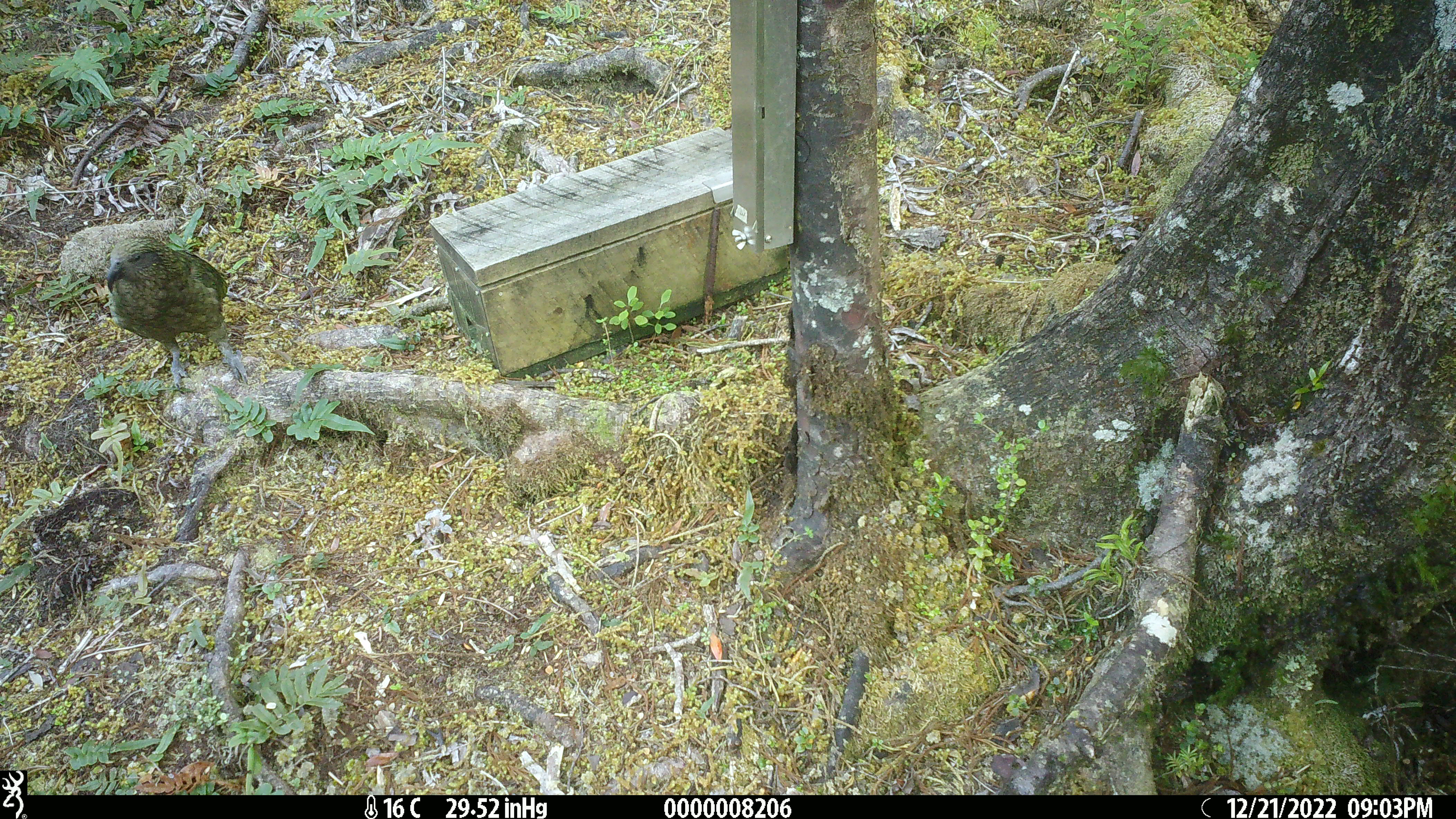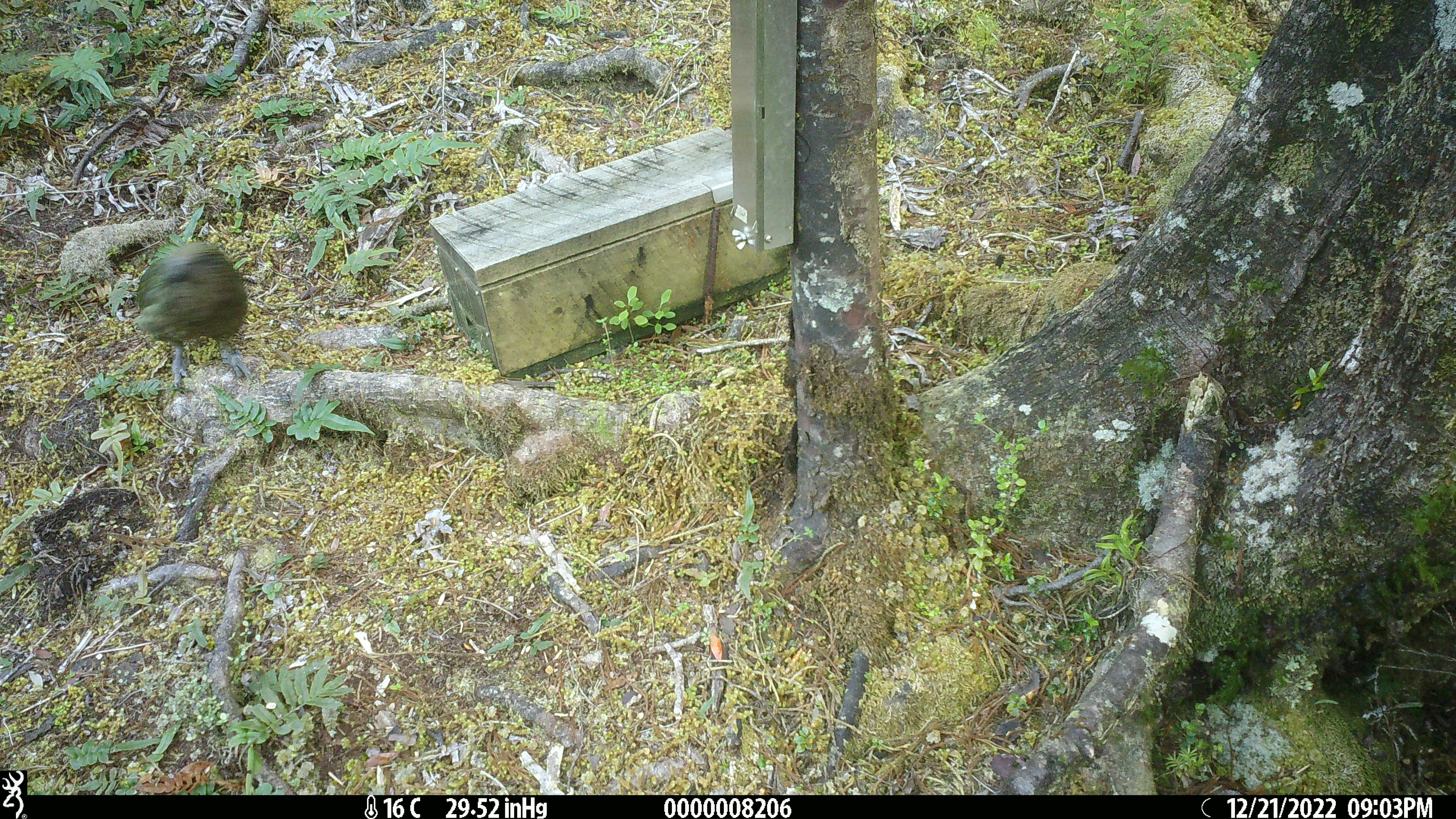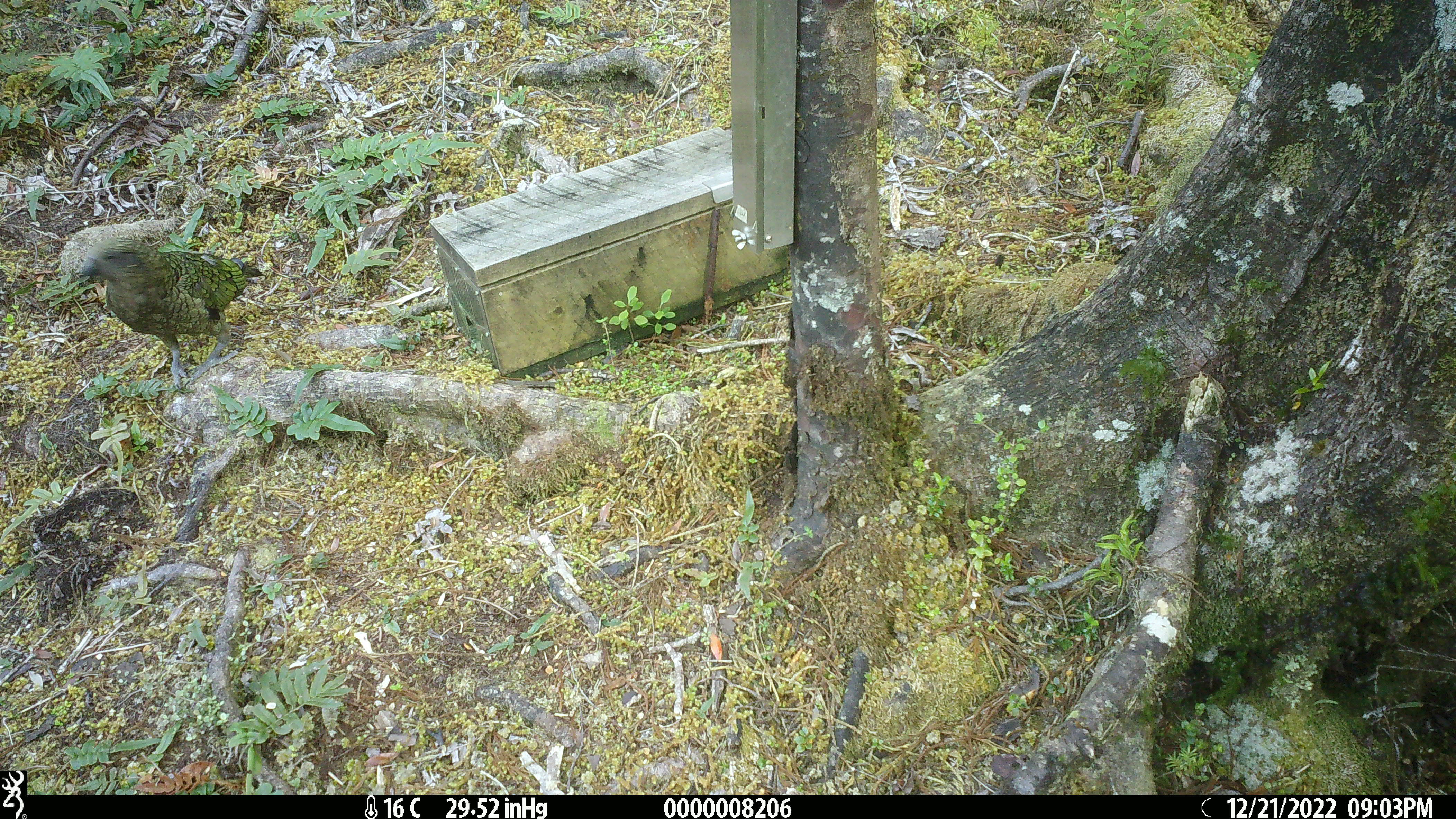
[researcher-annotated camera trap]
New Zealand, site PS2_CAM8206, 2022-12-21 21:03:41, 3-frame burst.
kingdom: Animalia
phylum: Chordata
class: Aves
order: Psittaciformes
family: Strigopidae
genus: Nestor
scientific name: Nestor notabilis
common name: kea